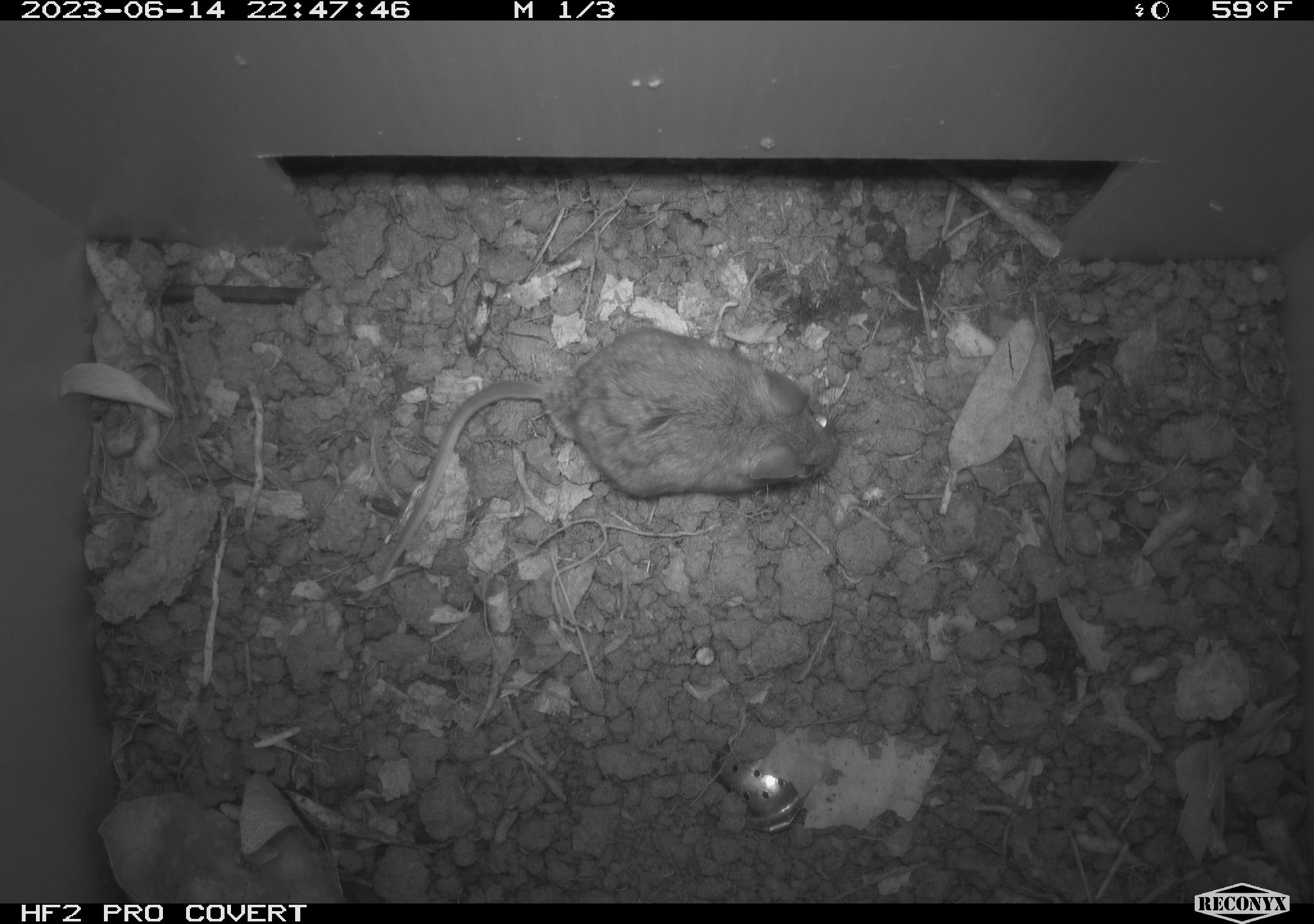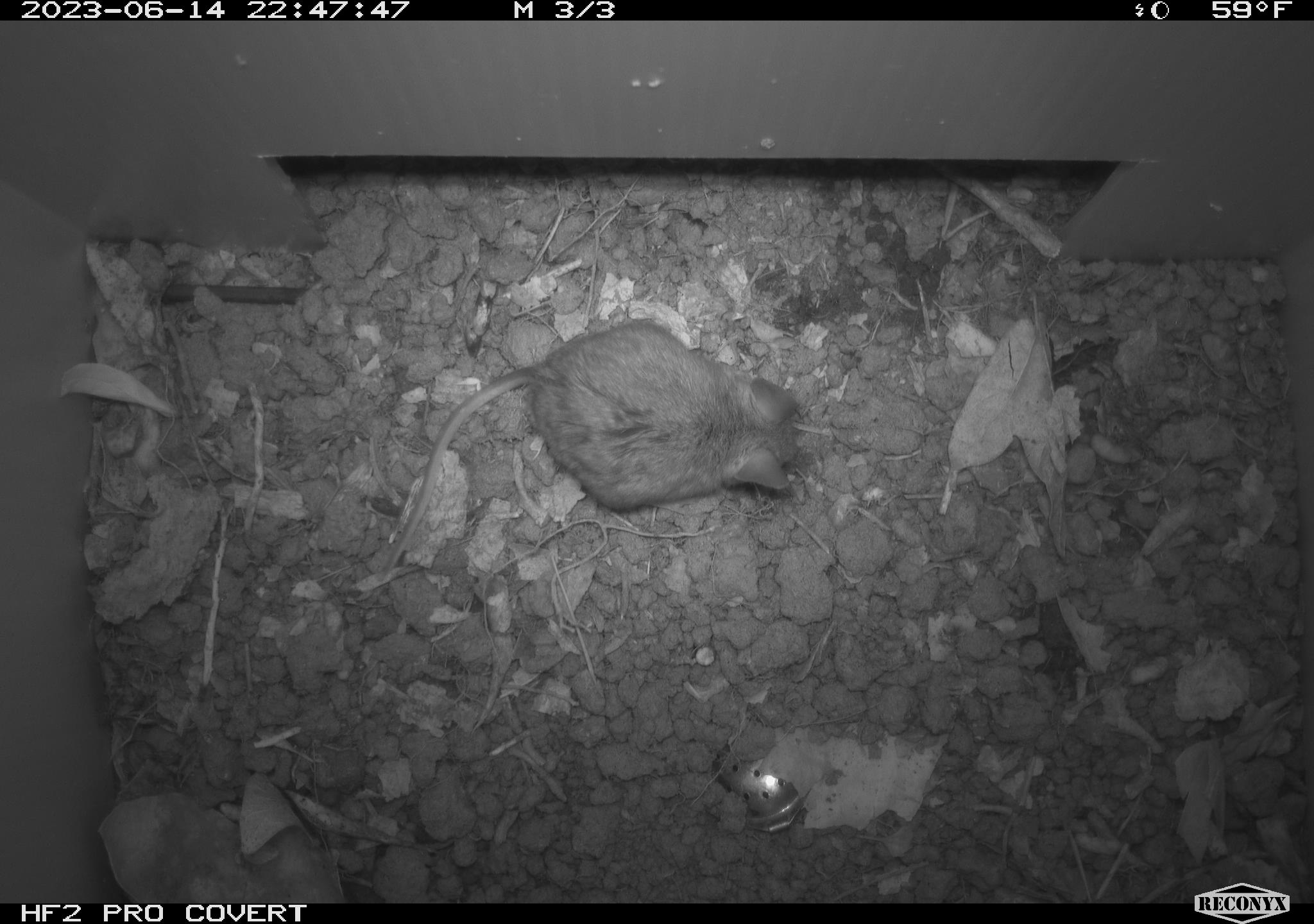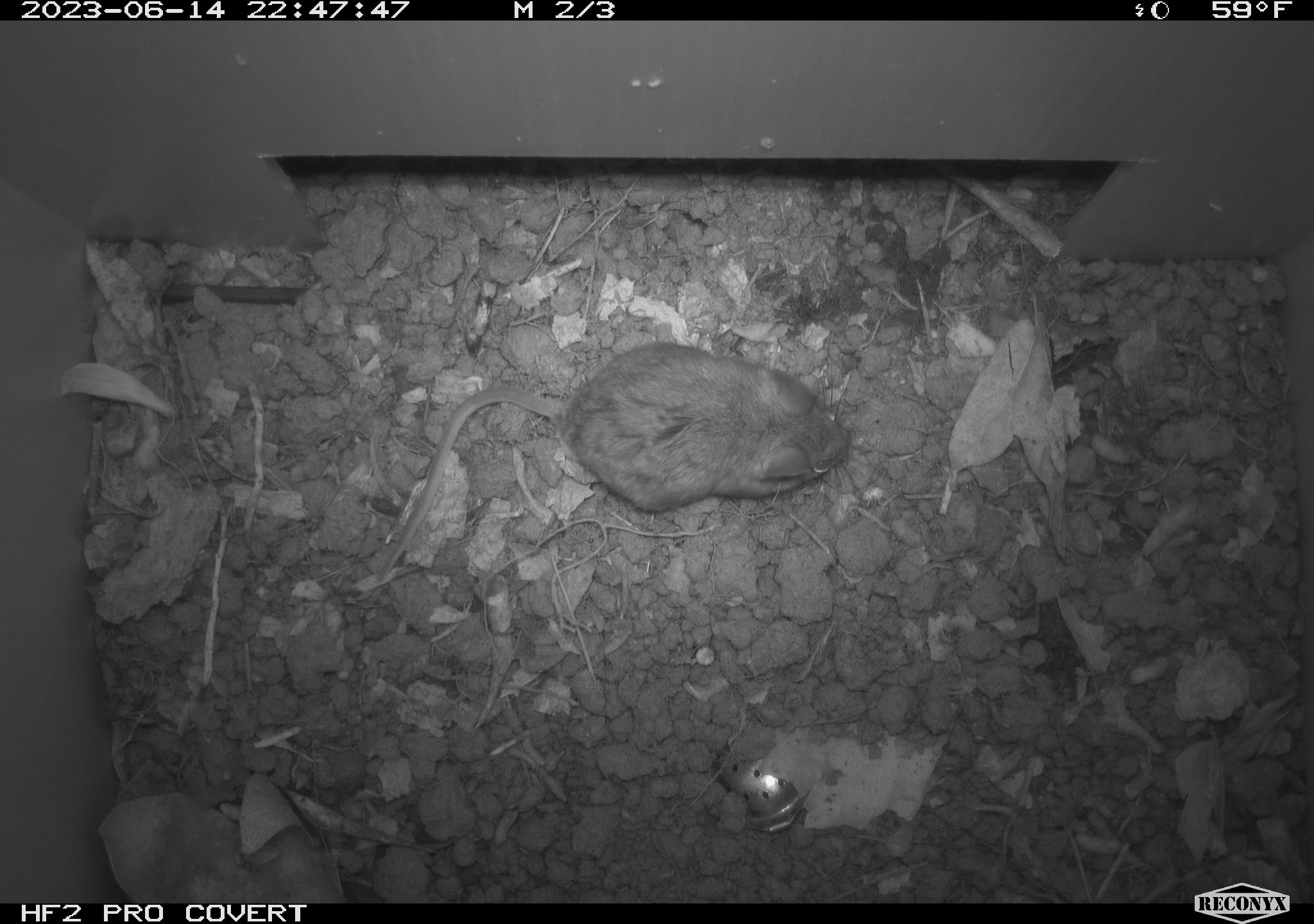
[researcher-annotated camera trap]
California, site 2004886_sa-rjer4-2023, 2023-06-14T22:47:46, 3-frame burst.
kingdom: Animalia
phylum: Chordata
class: Mammalia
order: Rodentia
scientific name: Rodentia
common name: mouse species